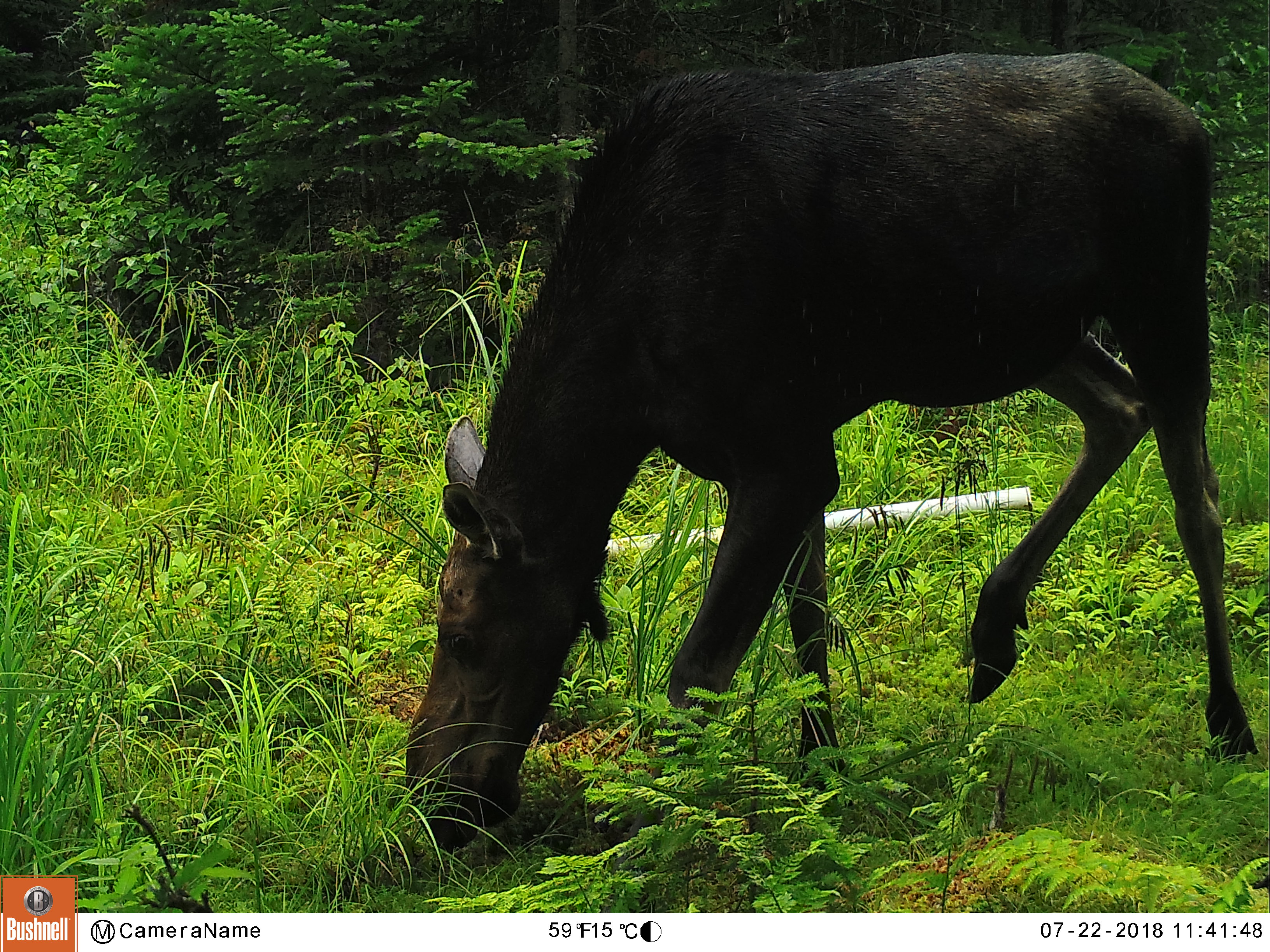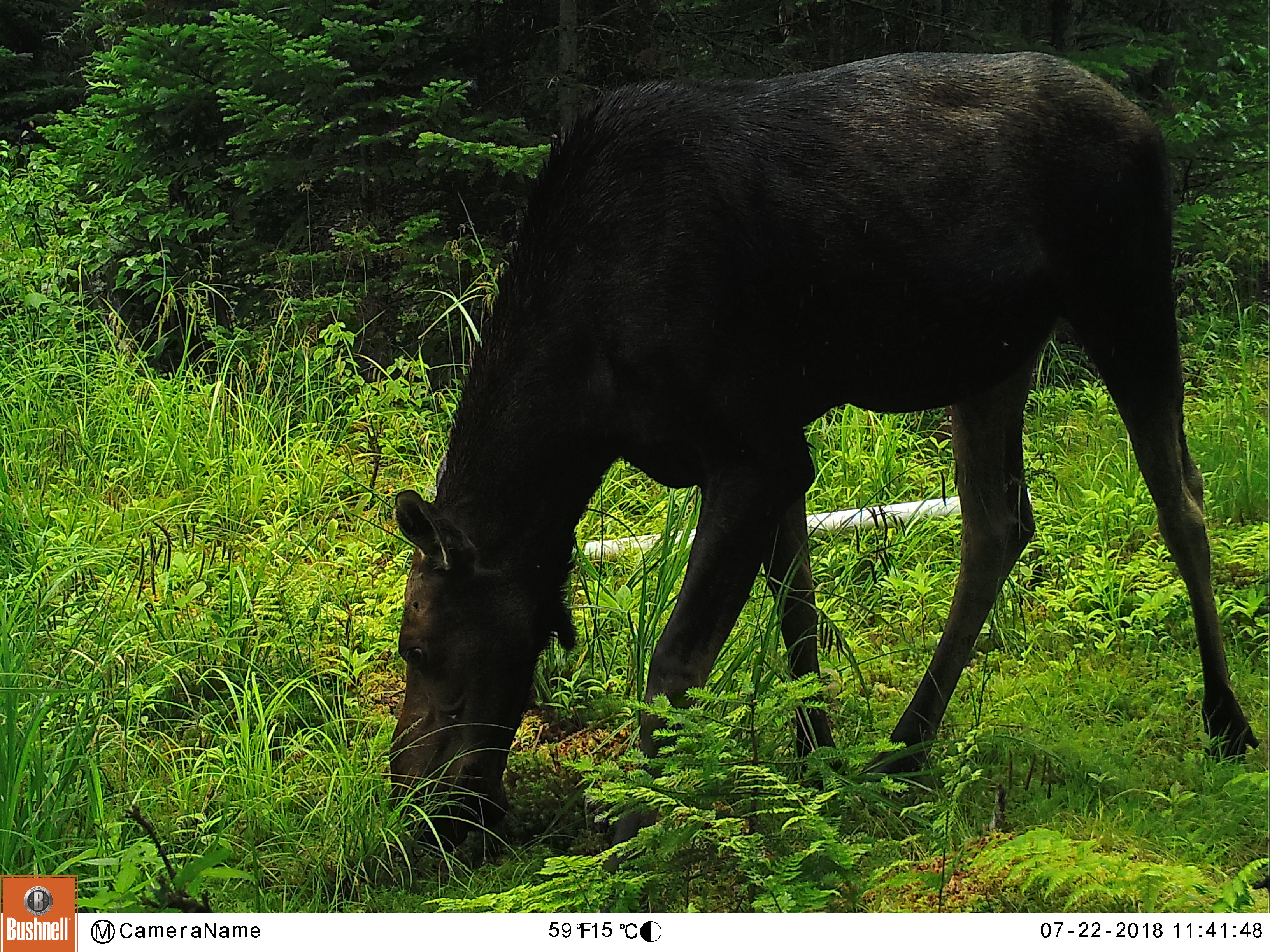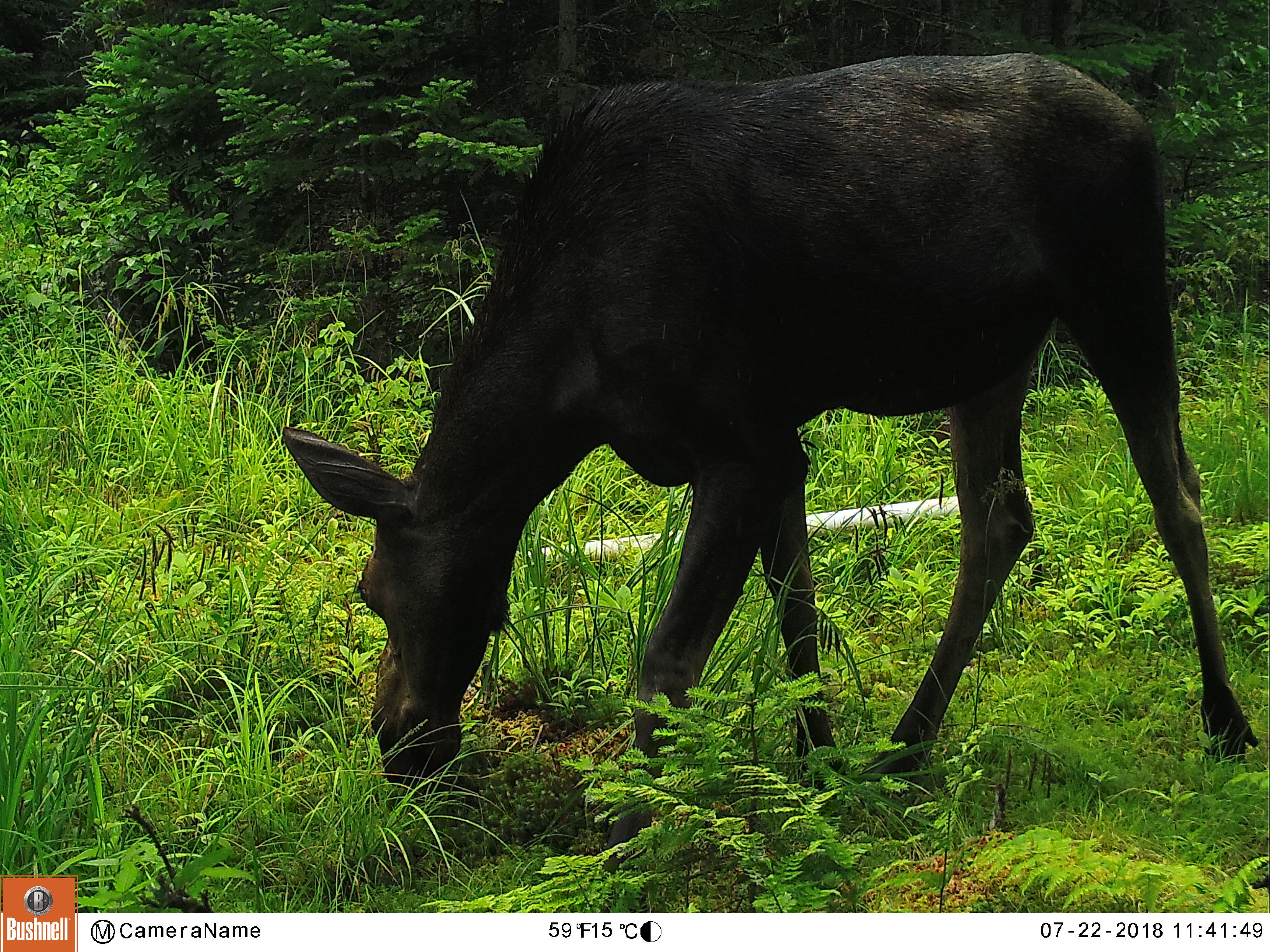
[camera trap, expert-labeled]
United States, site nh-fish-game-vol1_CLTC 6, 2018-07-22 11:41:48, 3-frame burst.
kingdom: Animalia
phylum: Chordata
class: Mammalia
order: Artiodactyla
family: Cervidae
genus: Alces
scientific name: Alces alces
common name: moose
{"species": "moose (Alces alces)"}